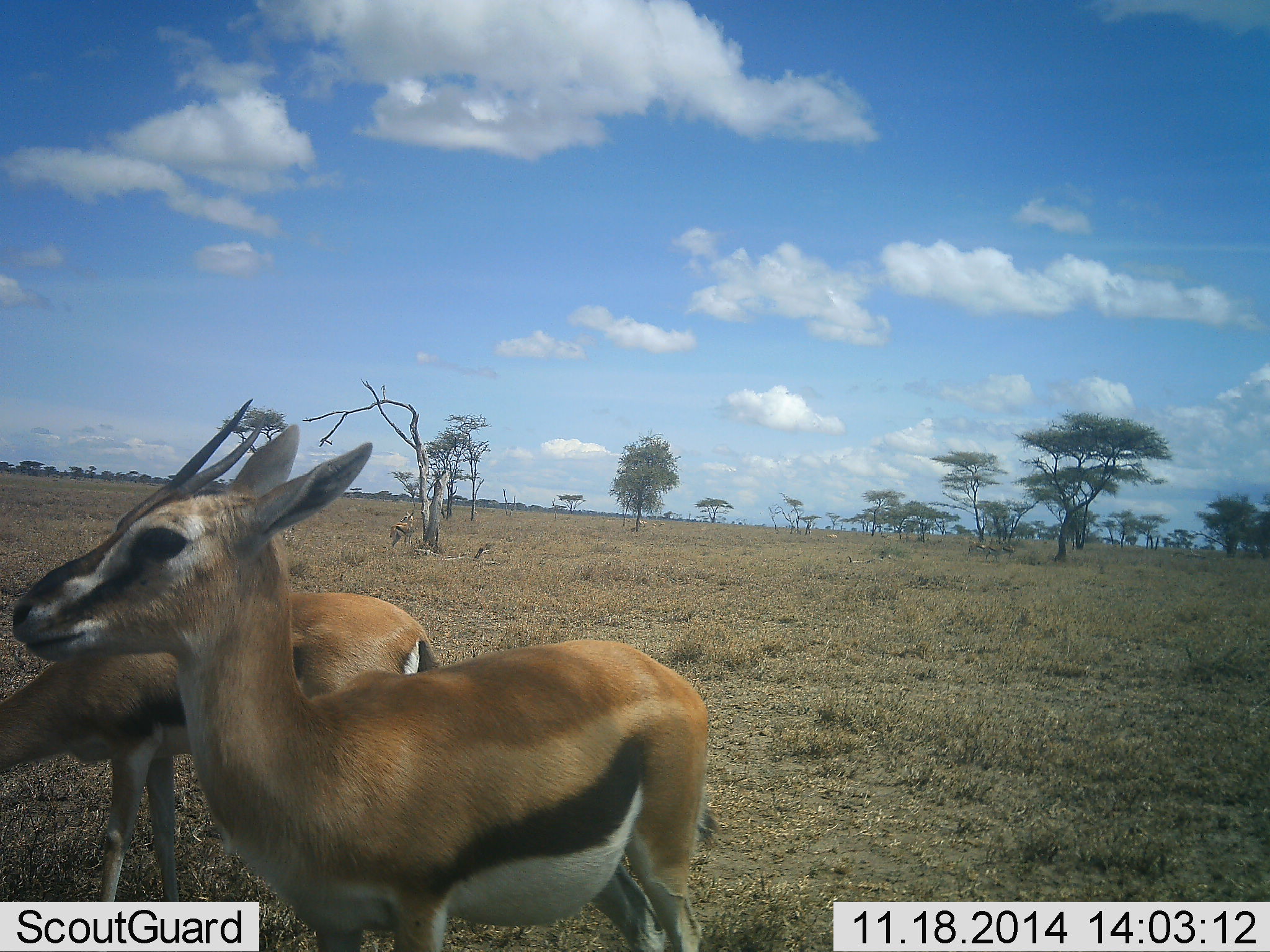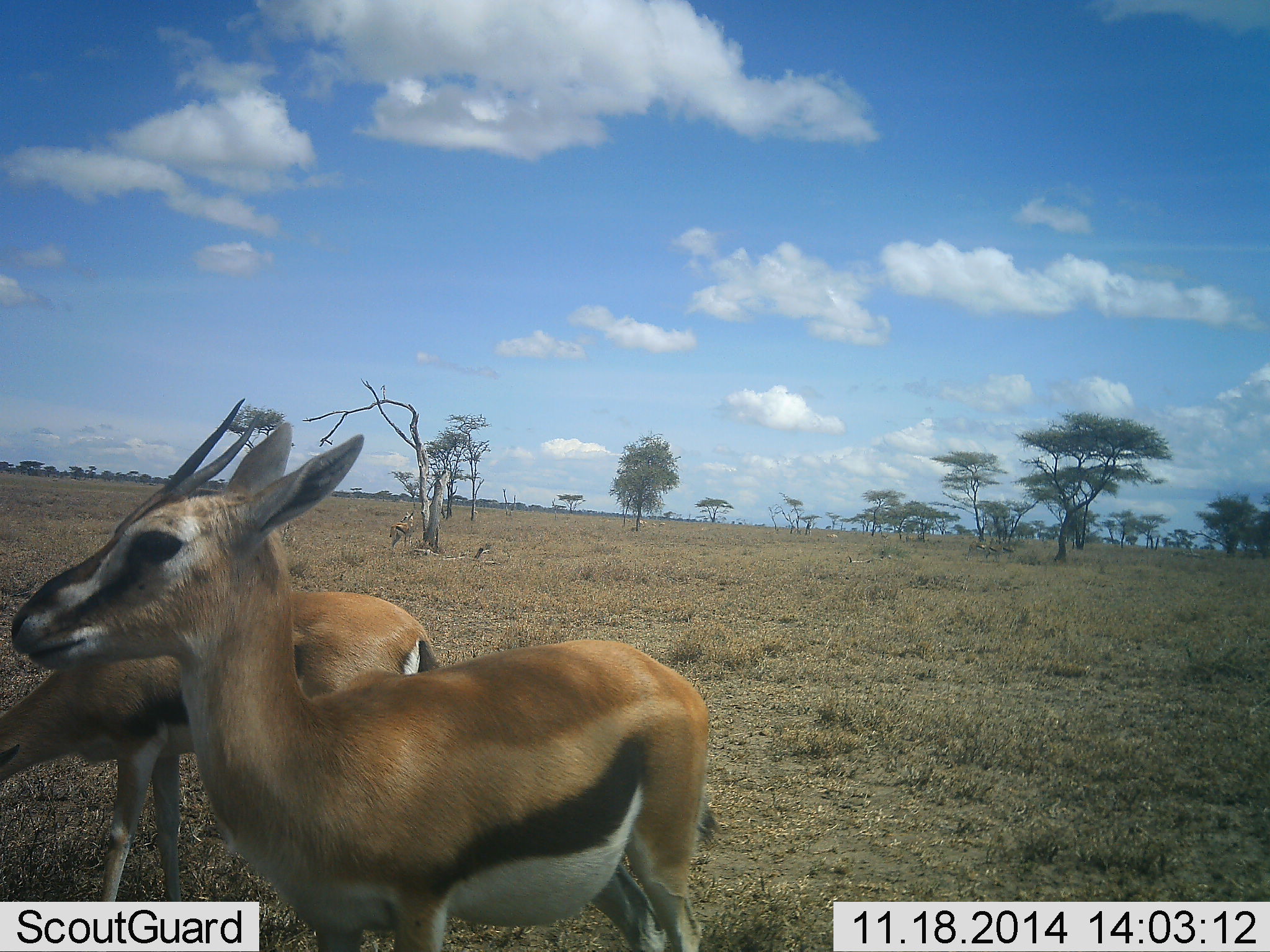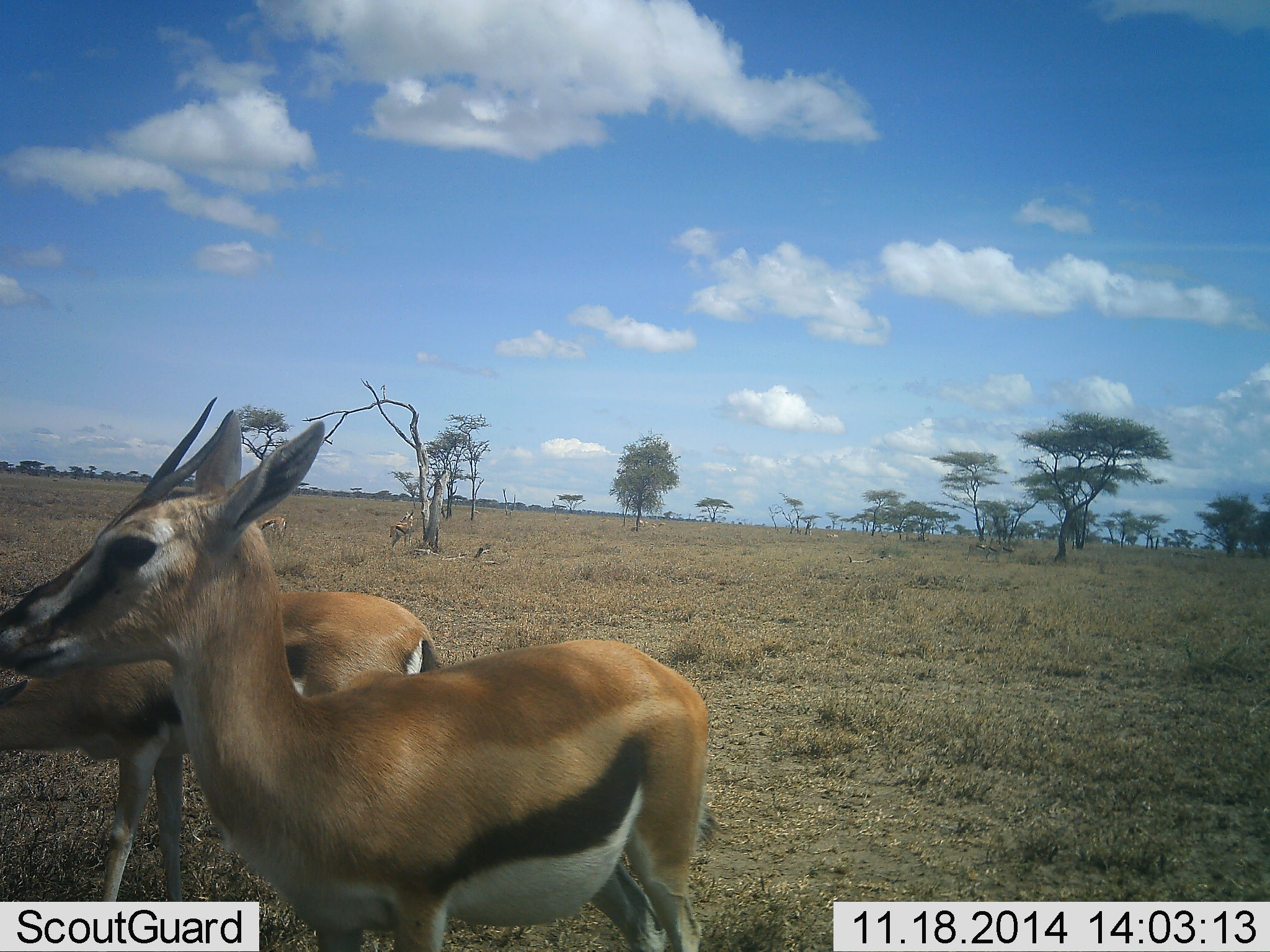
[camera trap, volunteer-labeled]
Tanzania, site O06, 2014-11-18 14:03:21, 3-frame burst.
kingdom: Animalia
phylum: Chordata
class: Mammalia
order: Artiodactyla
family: Bovidae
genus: Eudorcas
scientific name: Eudorcas thomsonii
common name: thomson's gazelle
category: gazellethomsons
Gazellethomsons (thomson's gazelle) (Eudorcas thomsonii), count 2. Behavior (volunteer vote fractions): standing 100%, resting 10%, moving 0%, interacting 0%. Young present (vote fraction): 0%. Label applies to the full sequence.